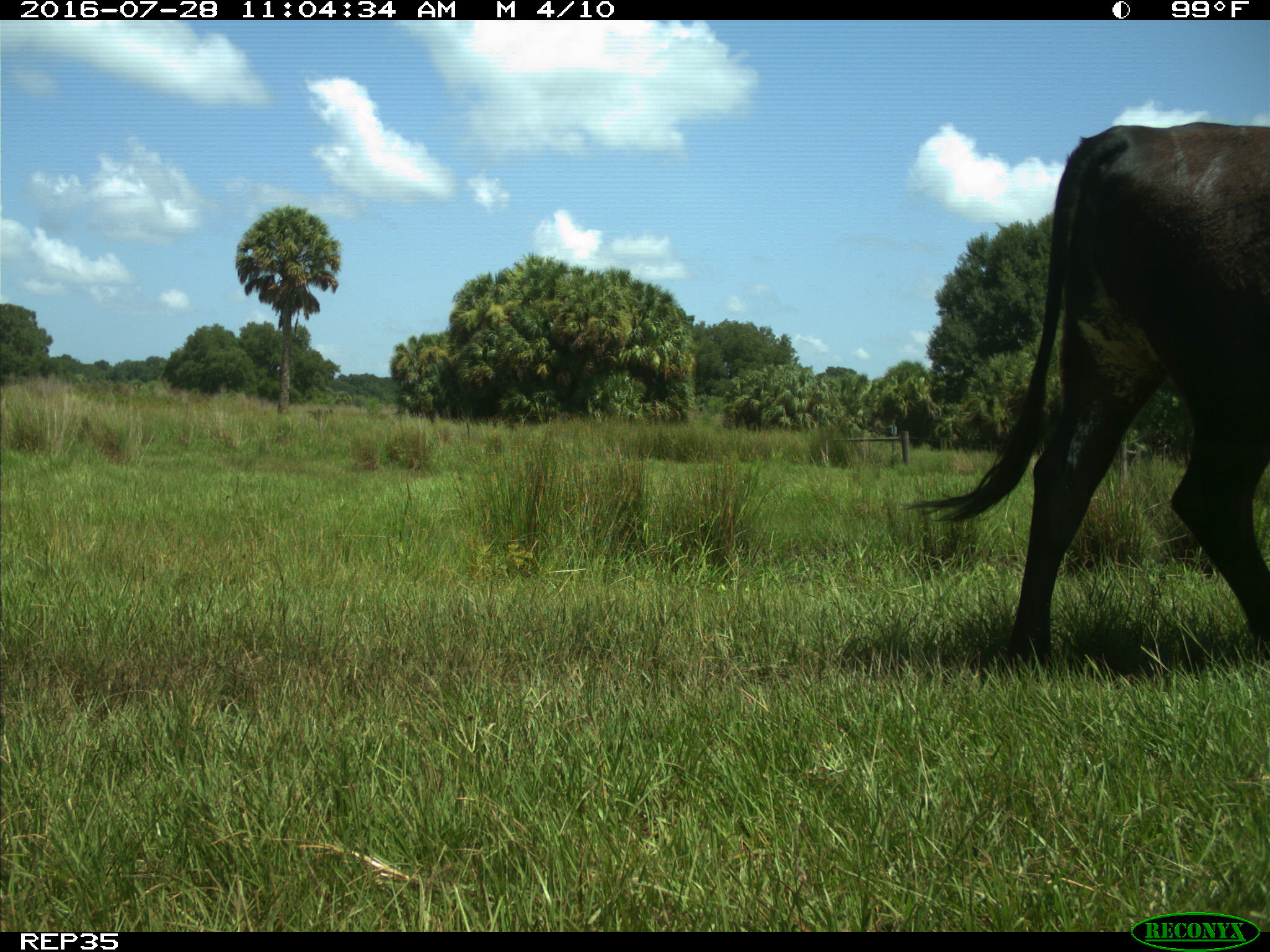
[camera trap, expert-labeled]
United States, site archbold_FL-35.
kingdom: Animalia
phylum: Chordata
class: Mammalia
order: Artiodactyla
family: Bovidae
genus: Bos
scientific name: Bos taurus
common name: domestic cow